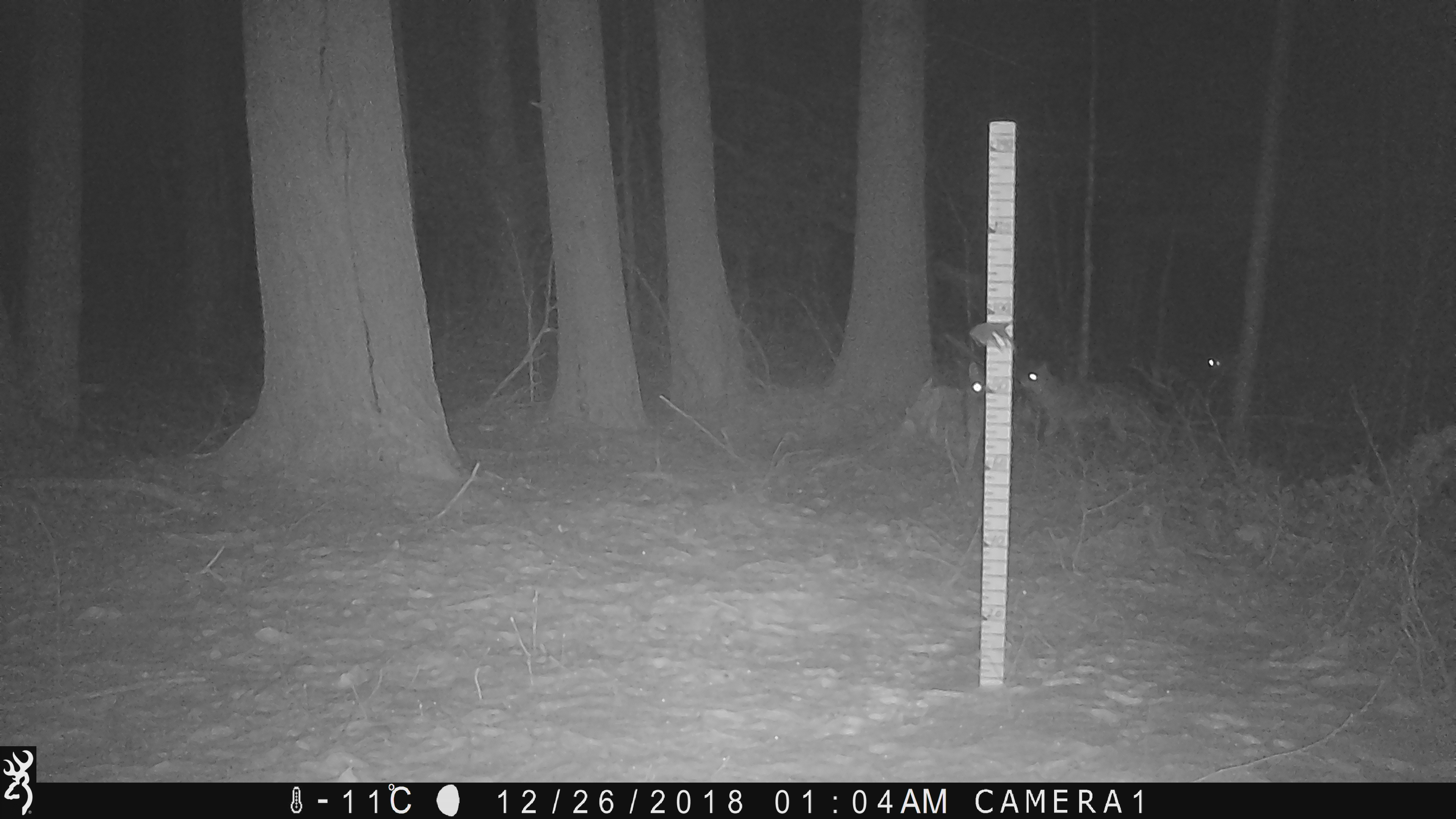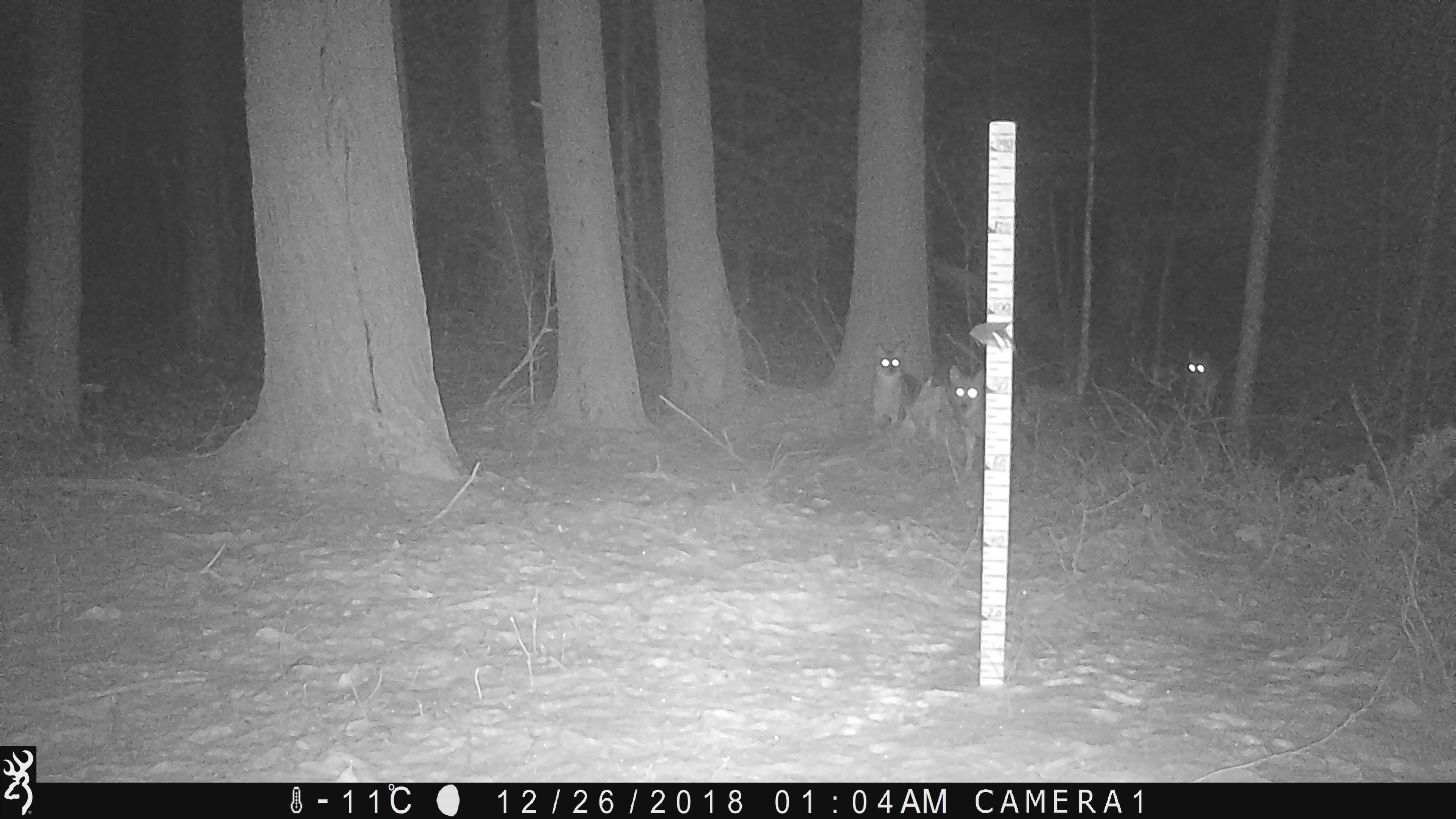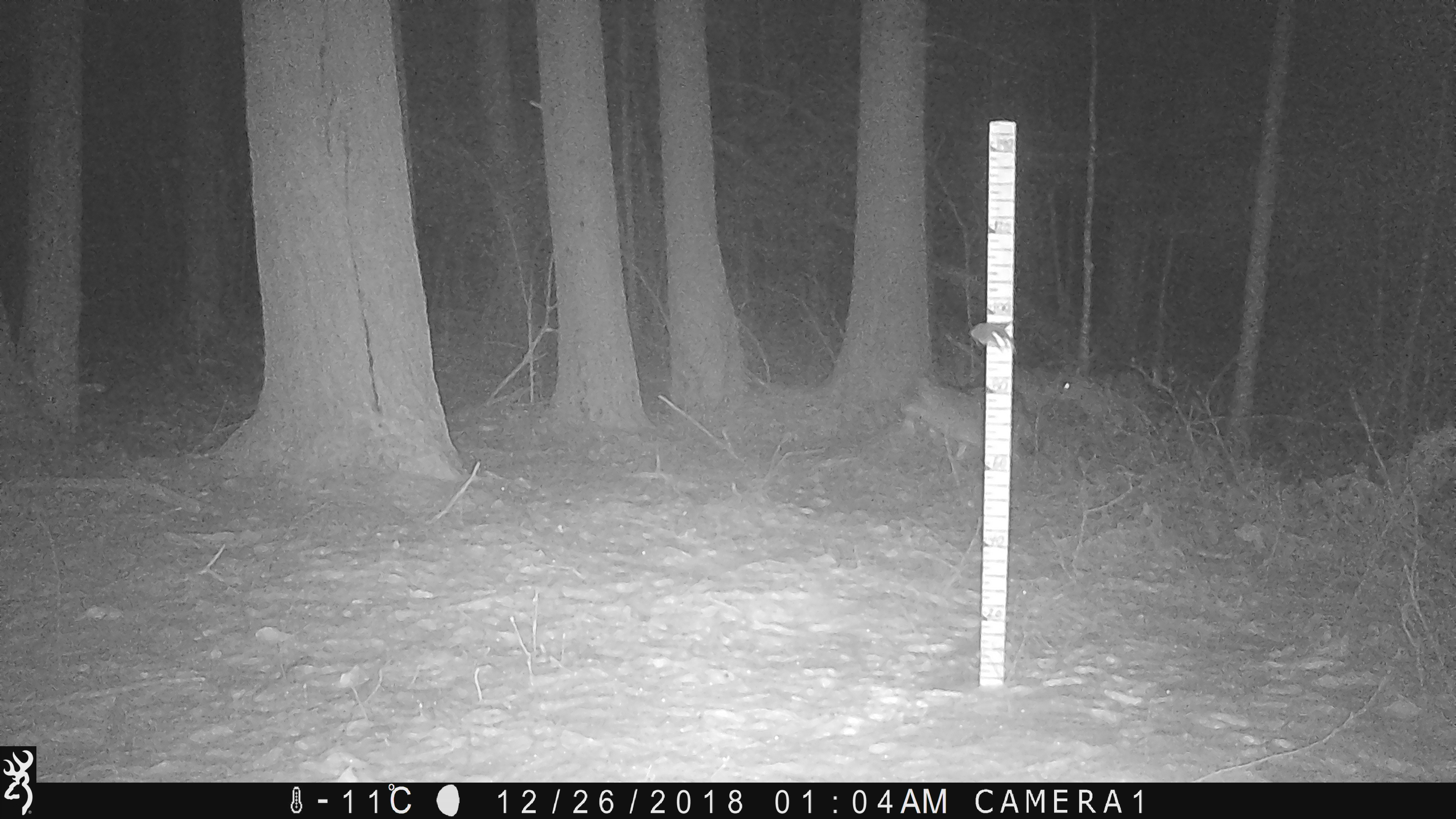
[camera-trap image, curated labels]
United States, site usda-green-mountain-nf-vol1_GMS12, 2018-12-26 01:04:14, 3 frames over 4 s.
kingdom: Animalia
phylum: Chordata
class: Mammalia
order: Carnivora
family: Canidae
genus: Canis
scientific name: Canis latrans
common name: coyote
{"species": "coyote (Canis latrans)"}